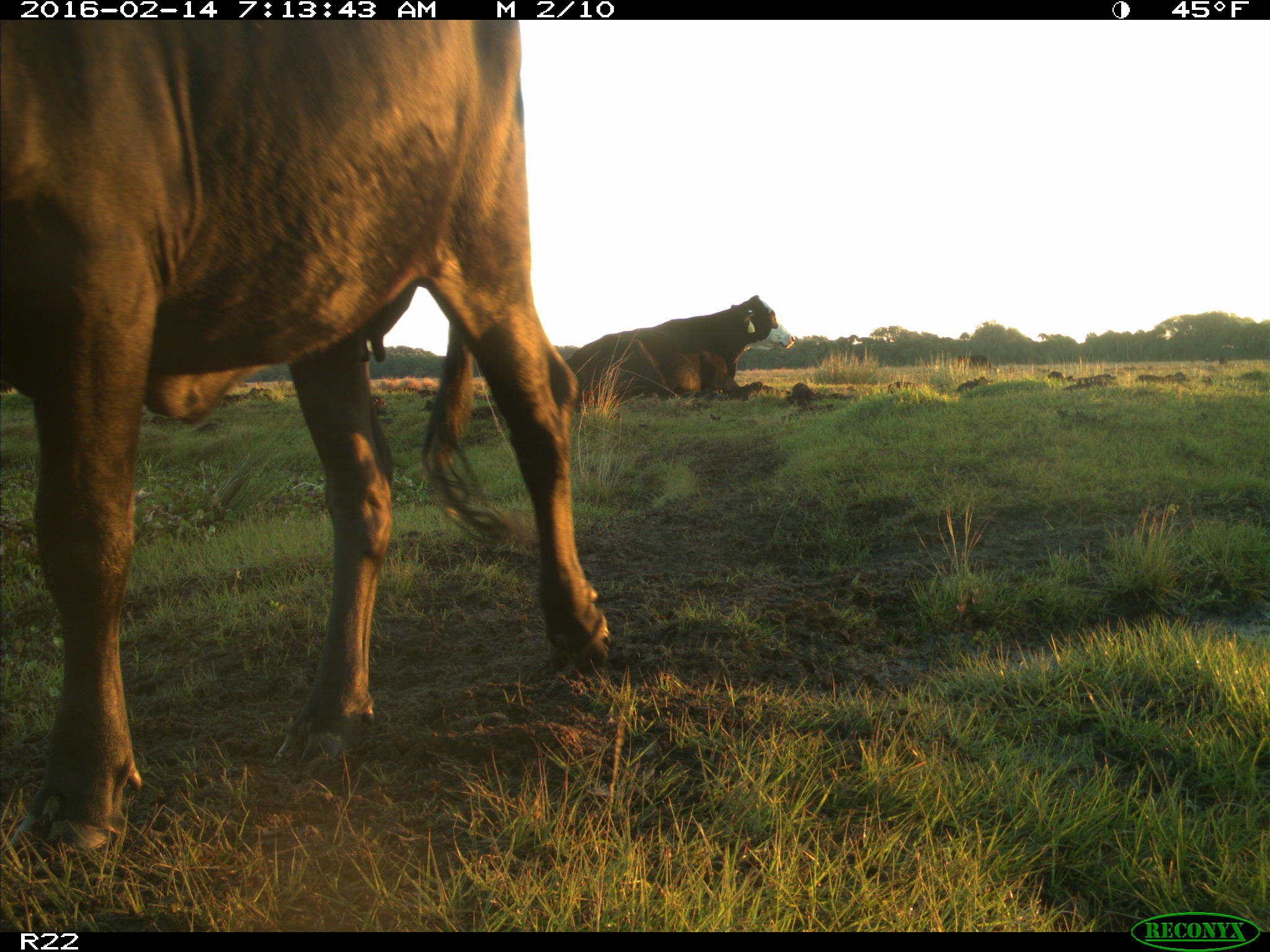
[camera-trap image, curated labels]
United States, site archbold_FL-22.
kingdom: Animalia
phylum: Chordata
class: Mammalia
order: Artiodactyla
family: Bovidae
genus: Bos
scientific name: Bos taurus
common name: domestic cow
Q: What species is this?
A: Bos taurus (domestic cow).